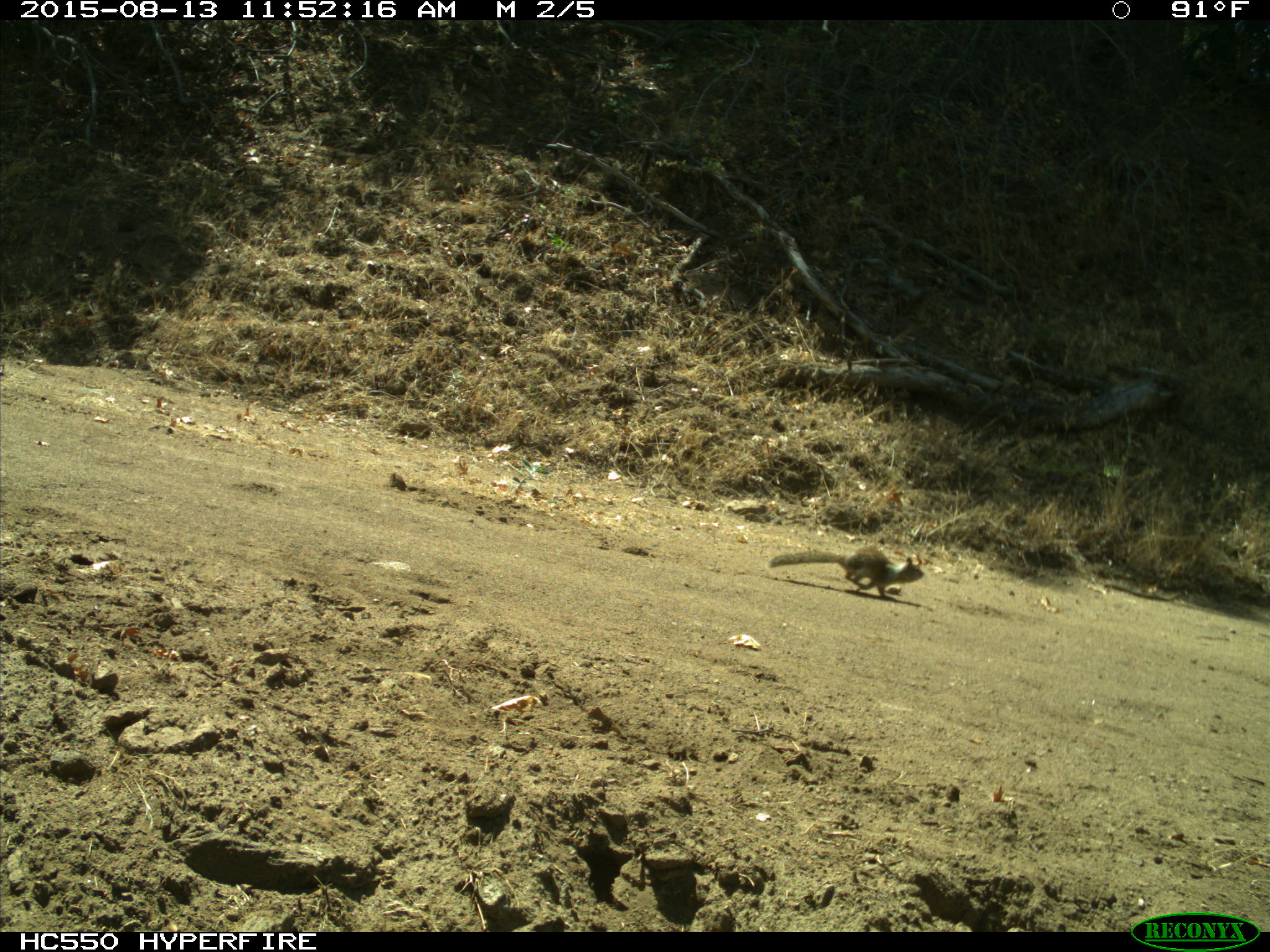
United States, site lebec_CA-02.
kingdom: Animalia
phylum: Chordata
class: Mammalia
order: Rodentia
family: Sciuridae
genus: Otospermophilus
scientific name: Otospermophilus beecheyi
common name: california ground squirrel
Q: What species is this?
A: Otospermophilus beecheyi (california ground squirrel).